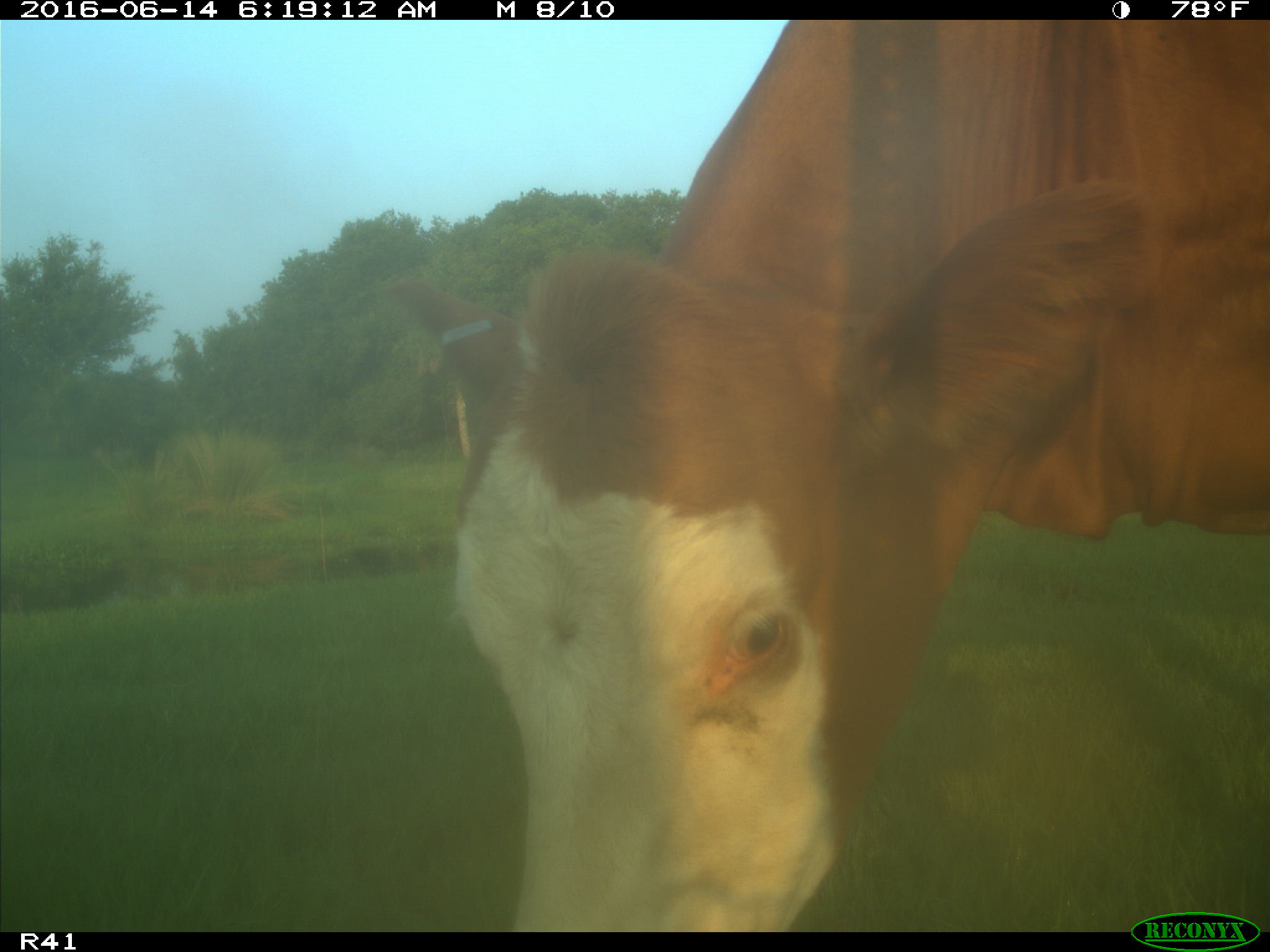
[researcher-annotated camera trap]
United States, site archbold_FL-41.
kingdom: Animalia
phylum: Chordata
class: Mammalia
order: Artiodactyla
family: Bovidae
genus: Bos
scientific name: Bos taurus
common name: domestic cow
Bos taurus (domestic cow).